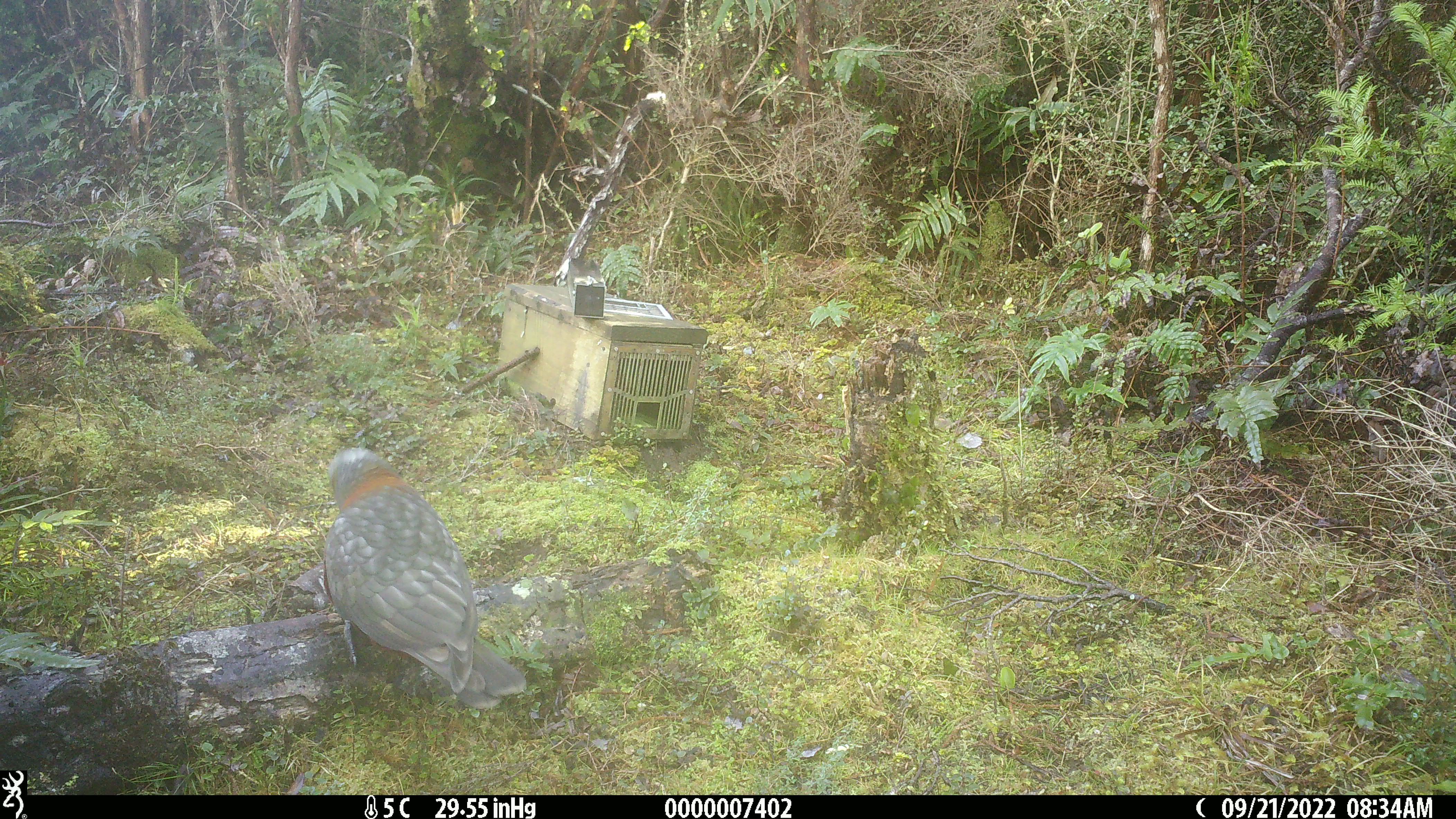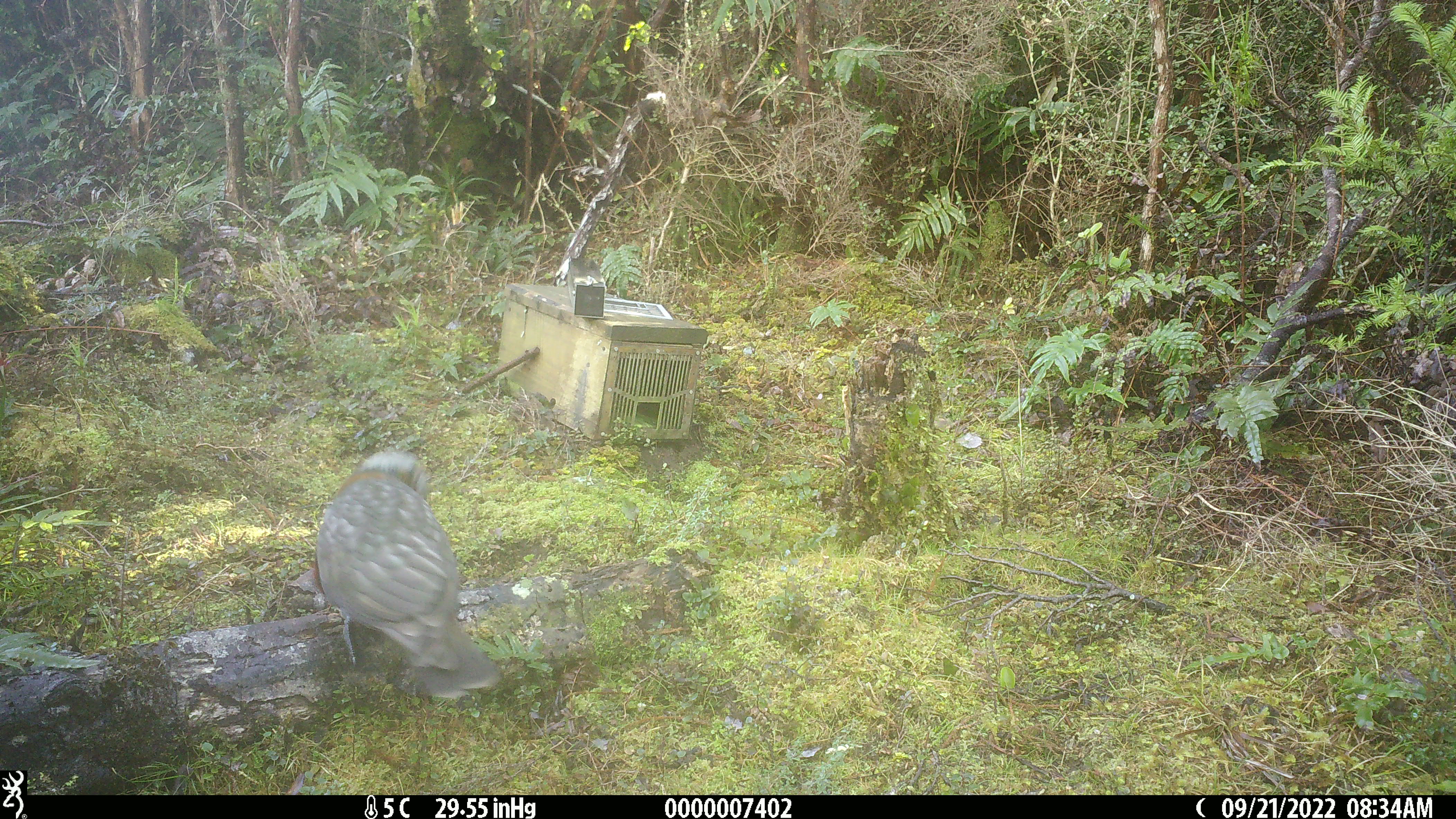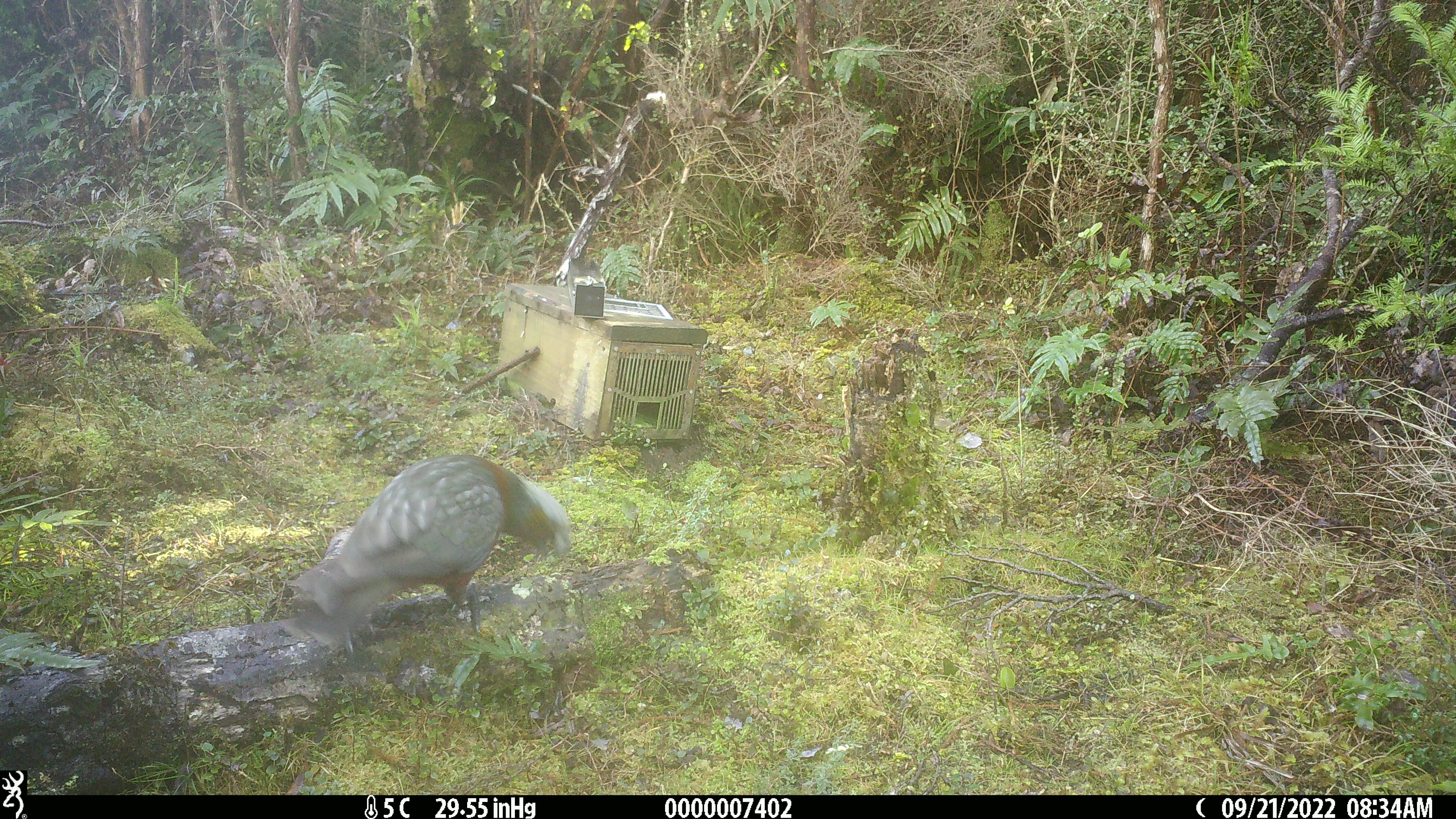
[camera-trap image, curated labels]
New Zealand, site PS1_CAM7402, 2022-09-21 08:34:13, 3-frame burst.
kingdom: Animalia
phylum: Chordata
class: Aves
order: Psittaciformes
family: Strigopidae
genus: Nestor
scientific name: Nestor meridionalis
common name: kaka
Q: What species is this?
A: Kaka (Nestor meridionalis).